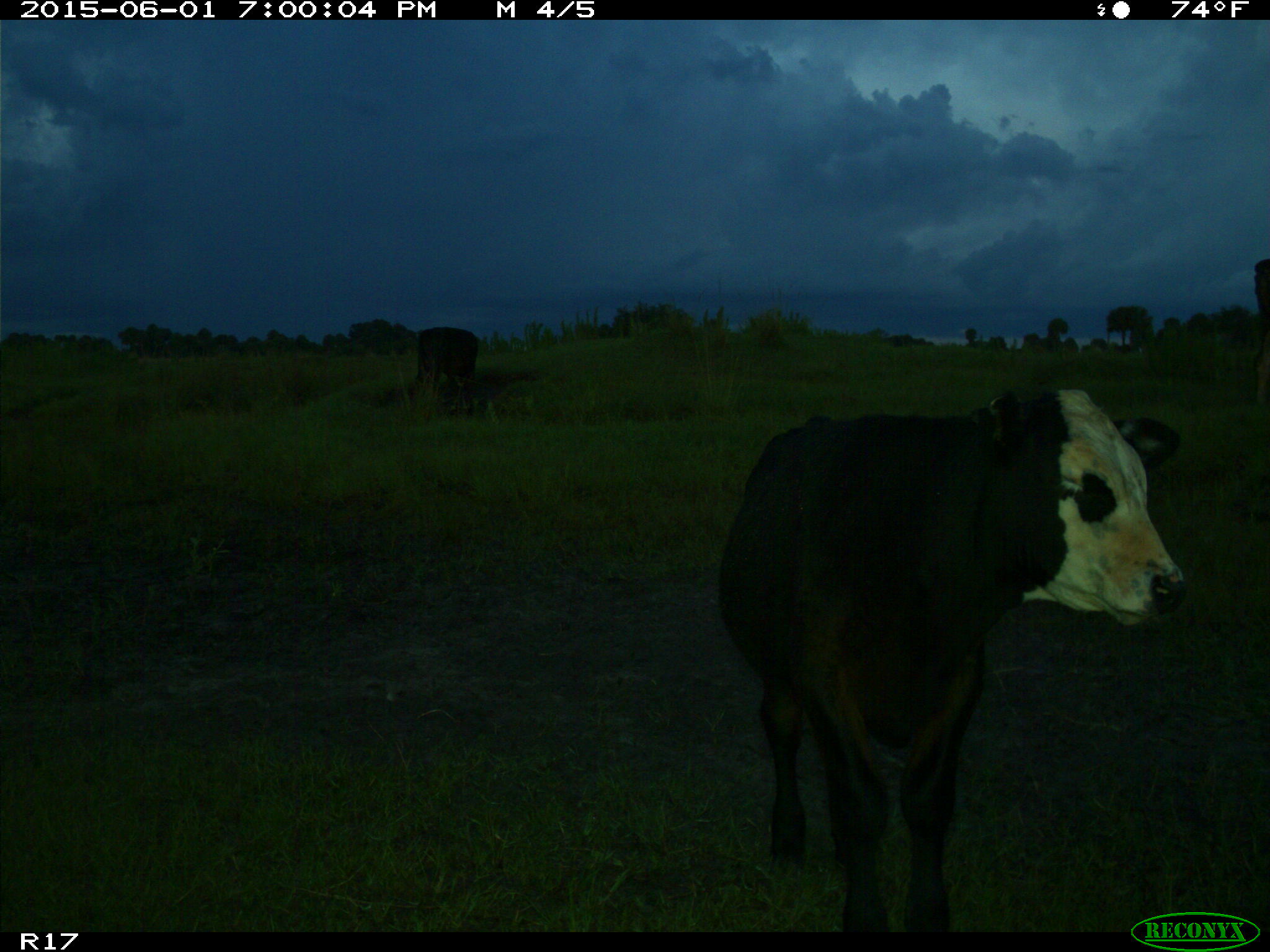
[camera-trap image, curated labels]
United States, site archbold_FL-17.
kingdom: Animalia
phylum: Chordata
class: Mammalia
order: Artiodactyla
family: Bovidae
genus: Bos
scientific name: Bos taurus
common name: domestic cow